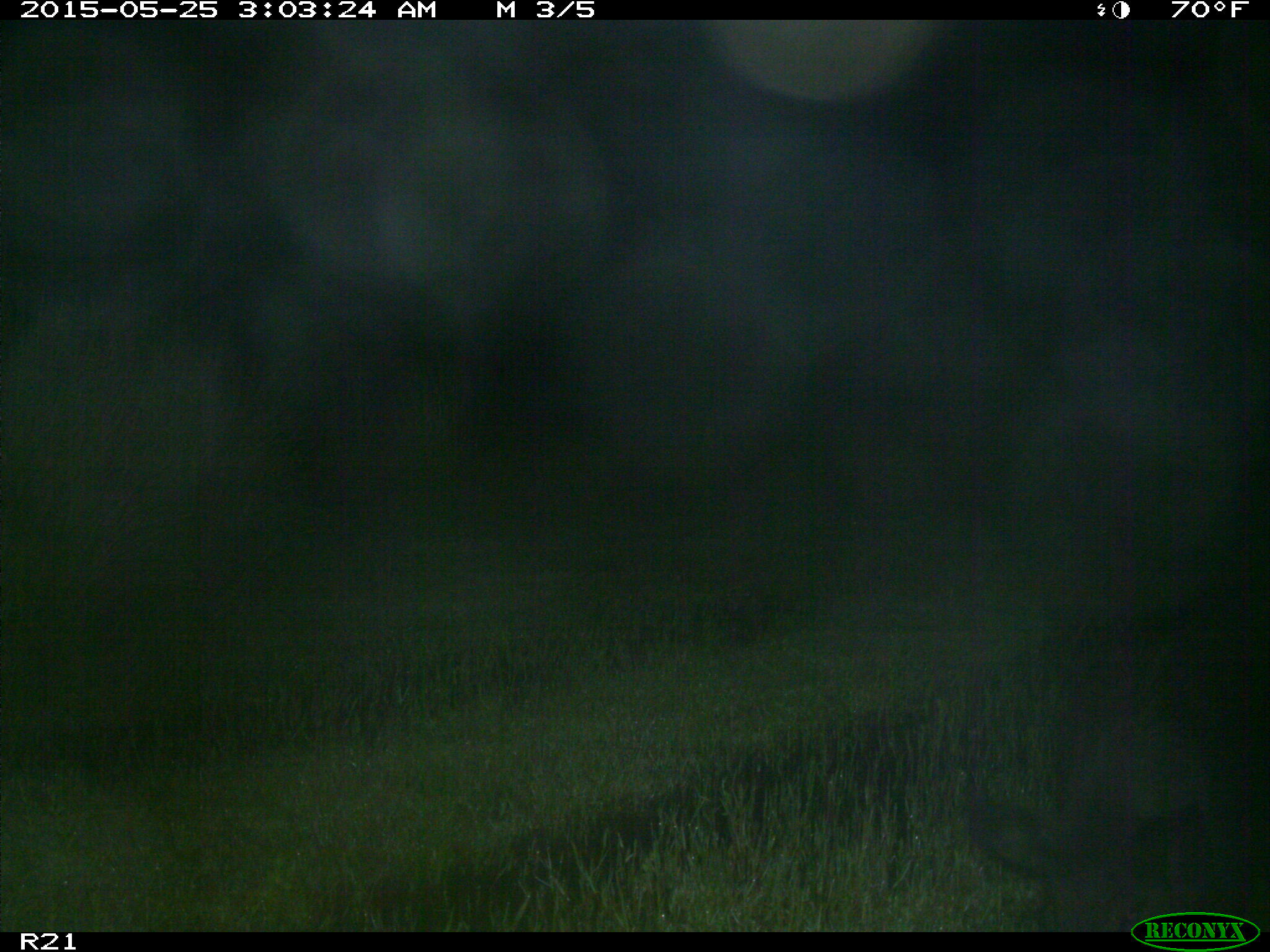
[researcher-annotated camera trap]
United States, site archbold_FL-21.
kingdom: Animalia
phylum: Chordata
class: Mammalia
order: Artiodactyla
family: Suidae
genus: Sus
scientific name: Sus scrofa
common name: wild boar